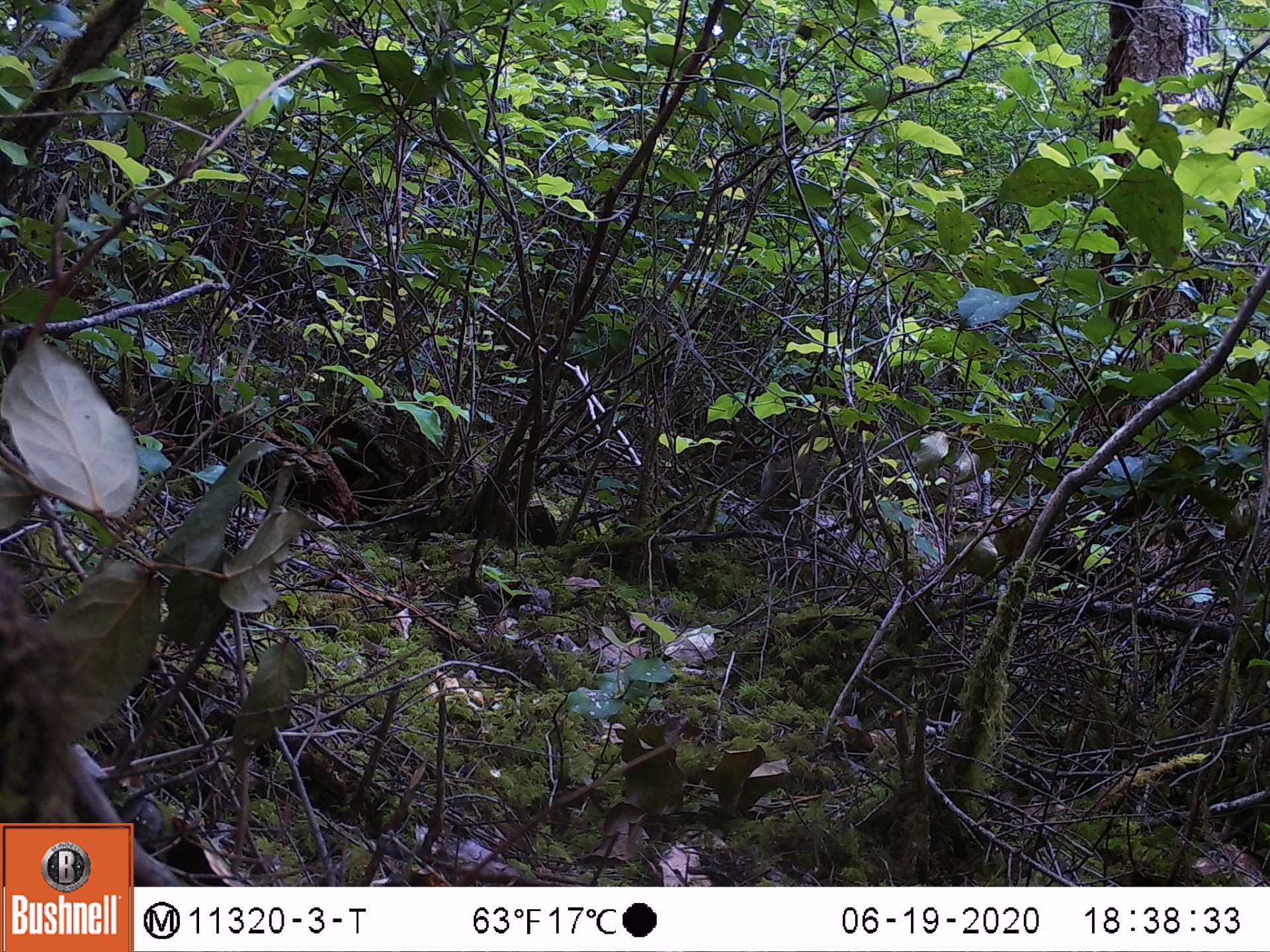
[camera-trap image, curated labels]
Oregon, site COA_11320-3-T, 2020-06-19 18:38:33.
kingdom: Animalia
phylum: Chordata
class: Mammalia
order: Rodentia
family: Sciuridae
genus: Tamiasciurus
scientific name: Tamiasciurus douglasii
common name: douglas squirrel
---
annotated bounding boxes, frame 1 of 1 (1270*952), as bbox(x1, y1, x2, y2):
douglas squirrel: bbox(741, 446, 831, 524)